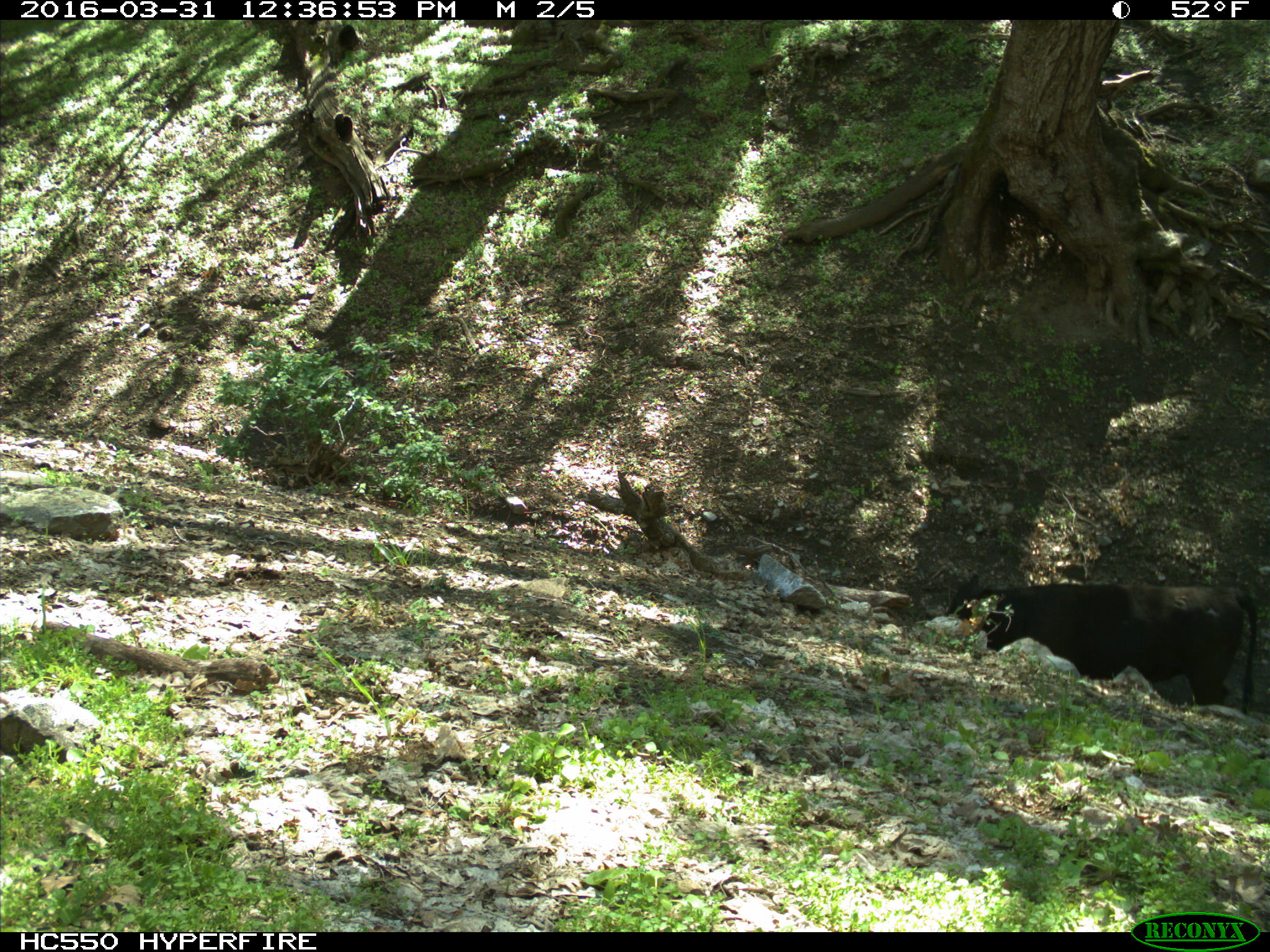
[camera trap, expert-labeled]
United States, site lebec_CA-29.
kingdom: Animalia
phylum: Chordata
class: Mammalia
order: Artiodactyla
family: Bovidae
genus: Bos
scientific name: Bos taurus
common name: domestic cow